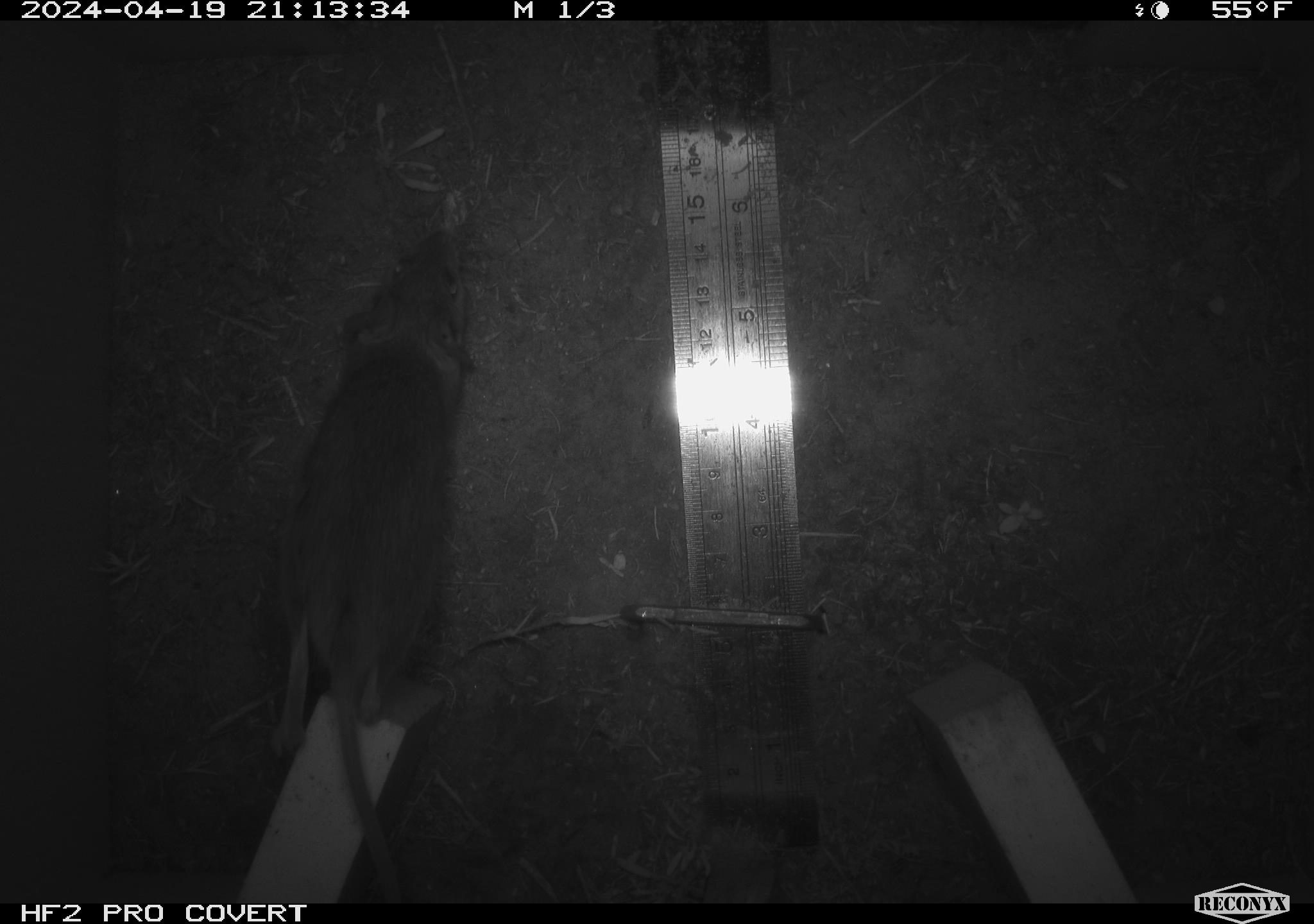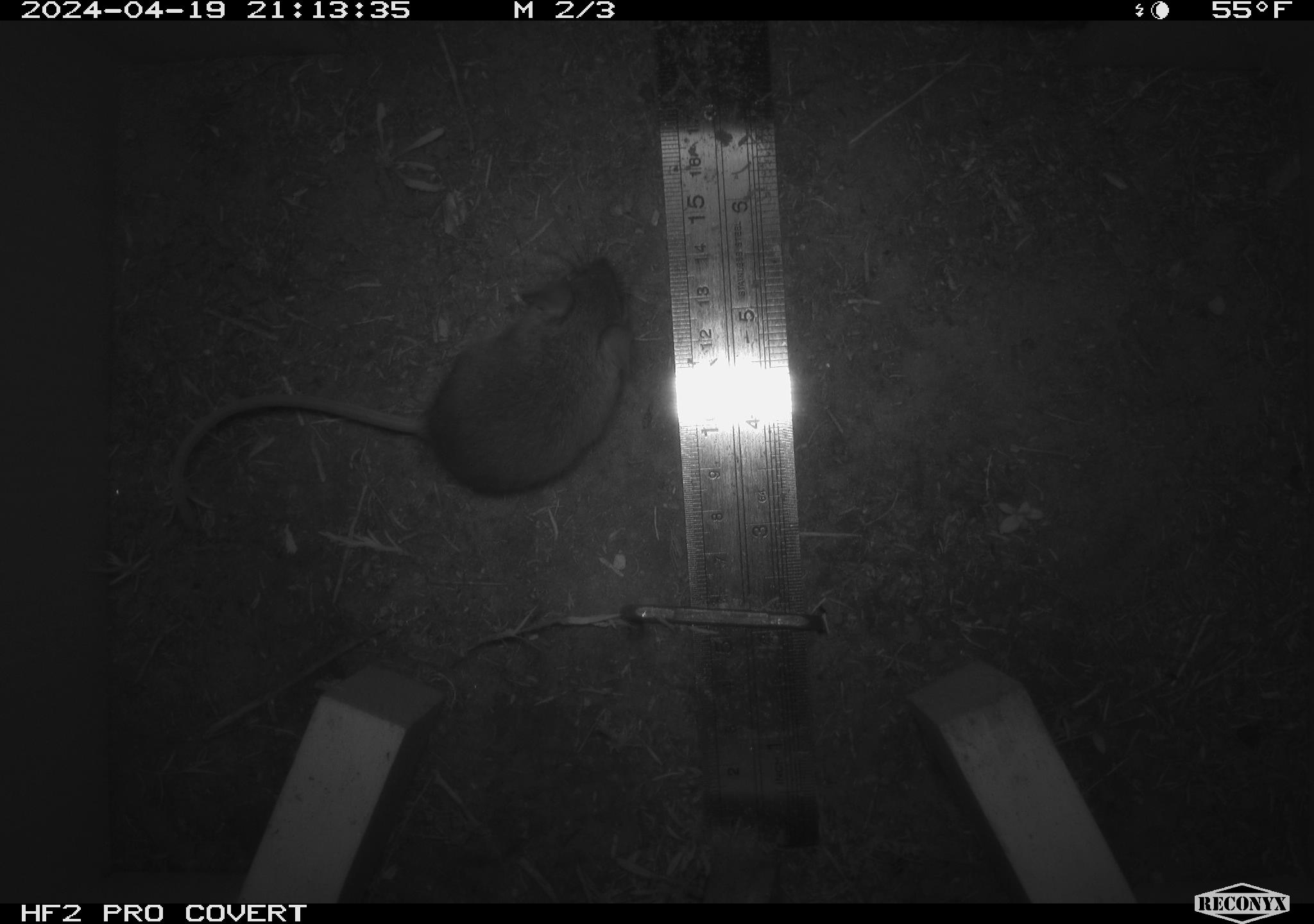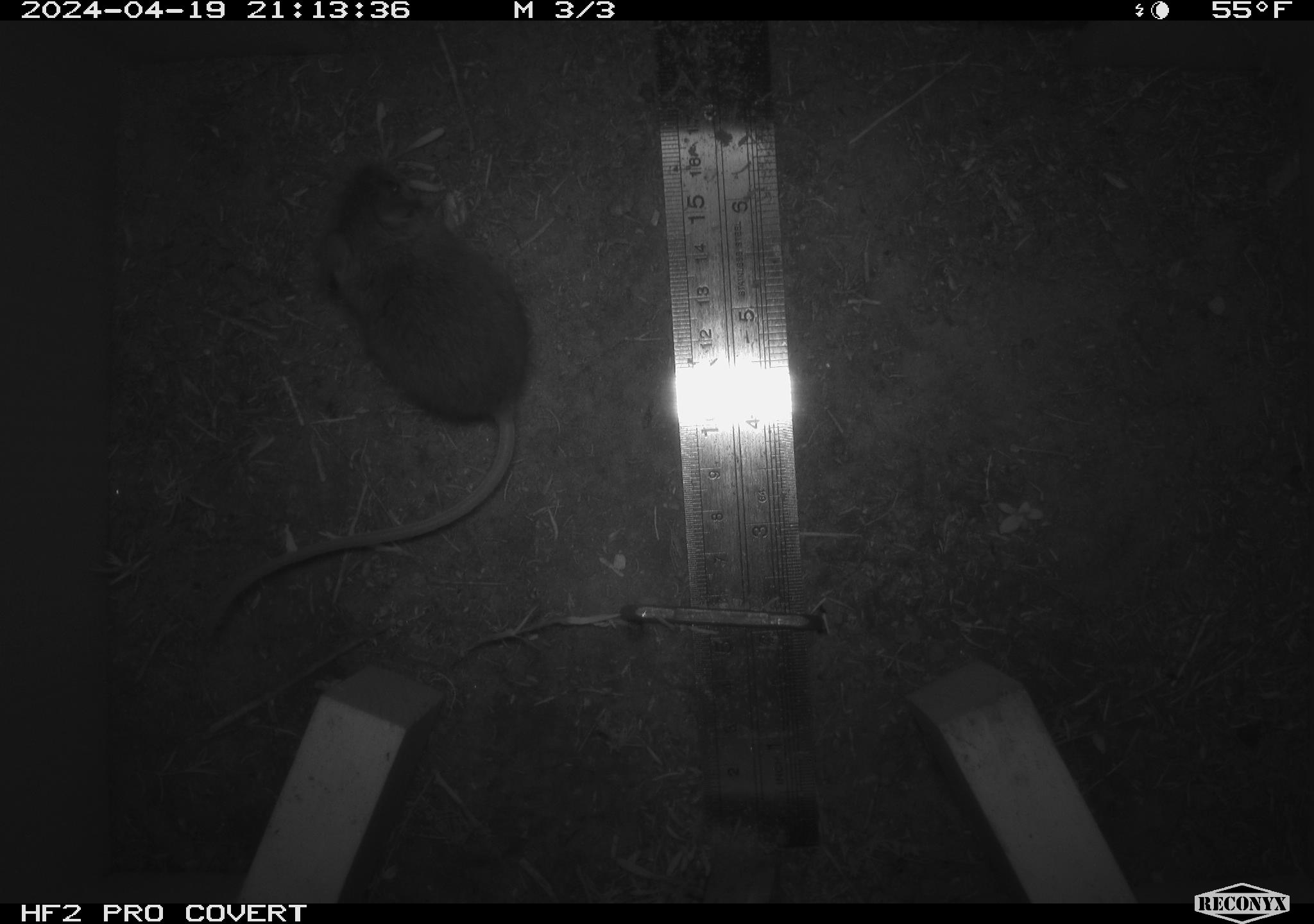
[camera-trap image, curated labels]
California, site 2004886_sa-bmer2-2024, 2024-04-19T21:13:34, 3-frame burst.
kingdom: Animalia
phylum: Chordata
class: Mammalia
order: Rodentia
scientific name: Rodentia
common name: mouse species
Mouse species (Rodentia).